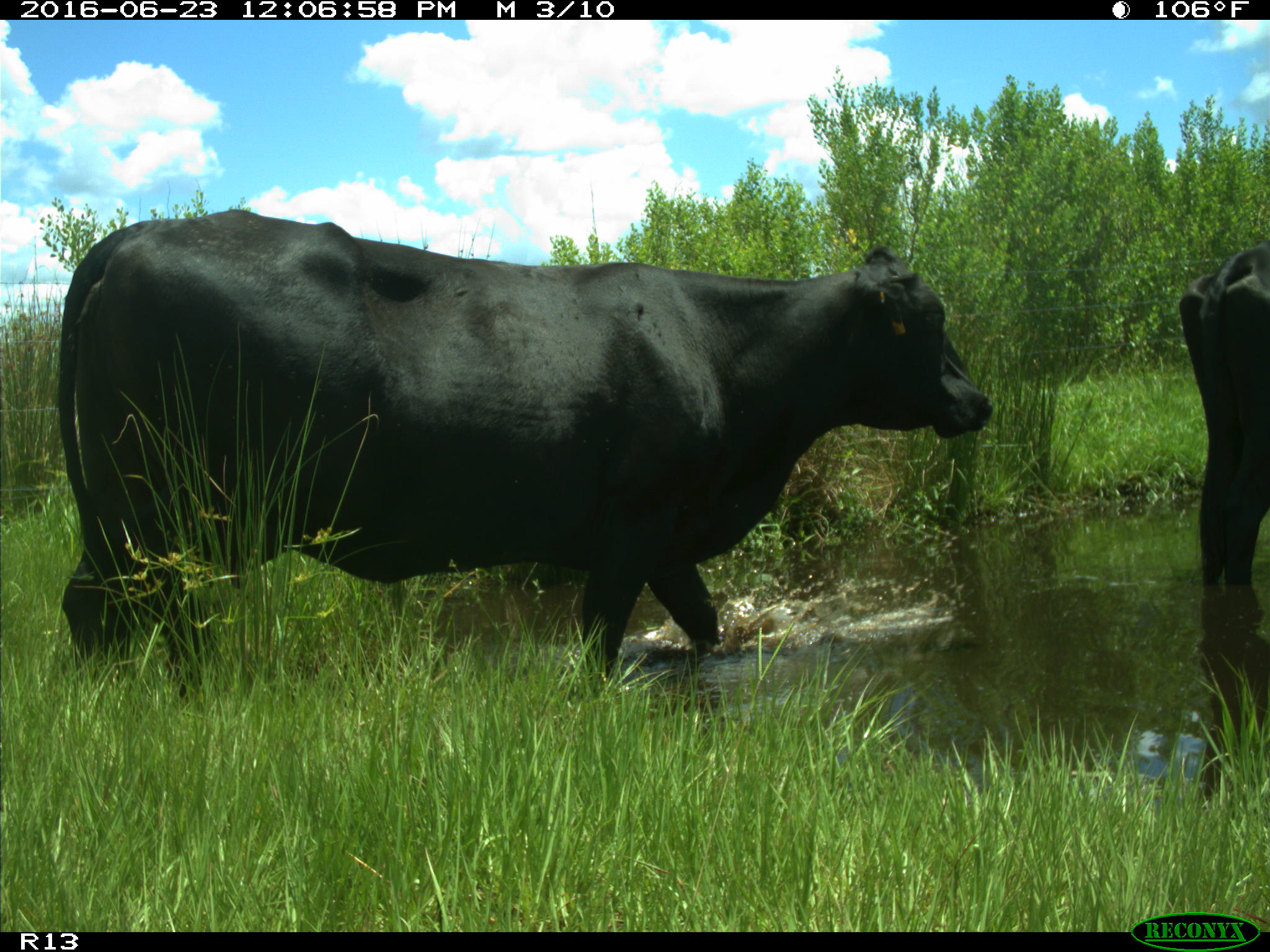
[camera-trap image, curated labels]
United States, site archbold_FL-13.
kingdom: Animalia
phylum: Chordata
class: Mammalia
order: Artiodactyla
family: Bovidae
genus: Bos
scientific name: Bos taurus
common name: domestic cow